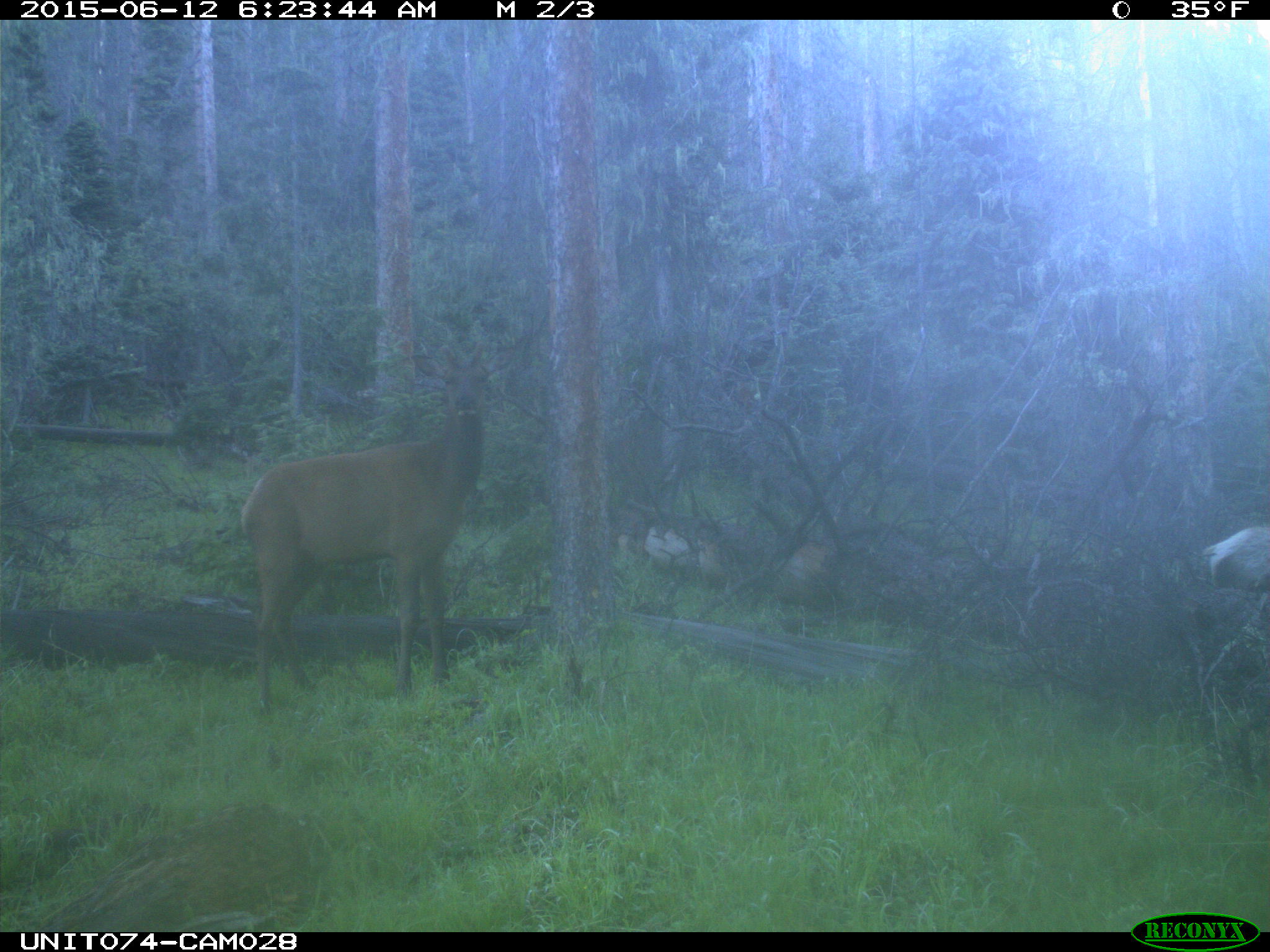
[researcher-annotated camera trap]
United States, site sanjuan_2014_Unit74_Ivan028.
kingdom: Animalia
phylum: Chordata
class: Mammalia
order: Artiodactyla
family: Cervidae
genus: Cervus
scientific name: Cervus elaphus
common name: red deer